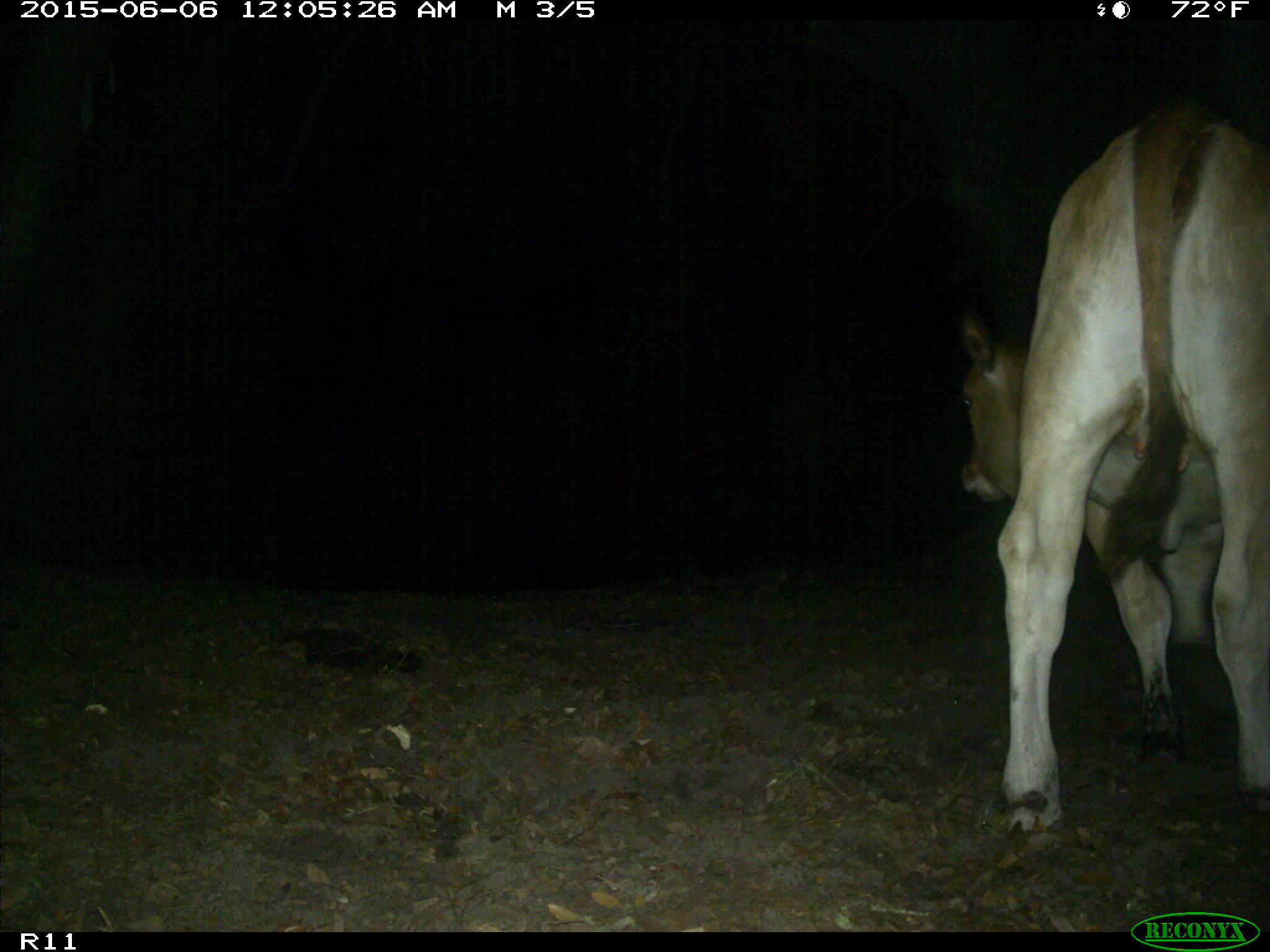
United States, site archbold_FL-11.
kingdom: Animalia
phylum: Chordata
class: Mammalia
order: Artiodactyla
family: Bovidae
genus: Bos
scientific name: Bos taurus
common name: domestic cow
Bos taurus (domestic cow).